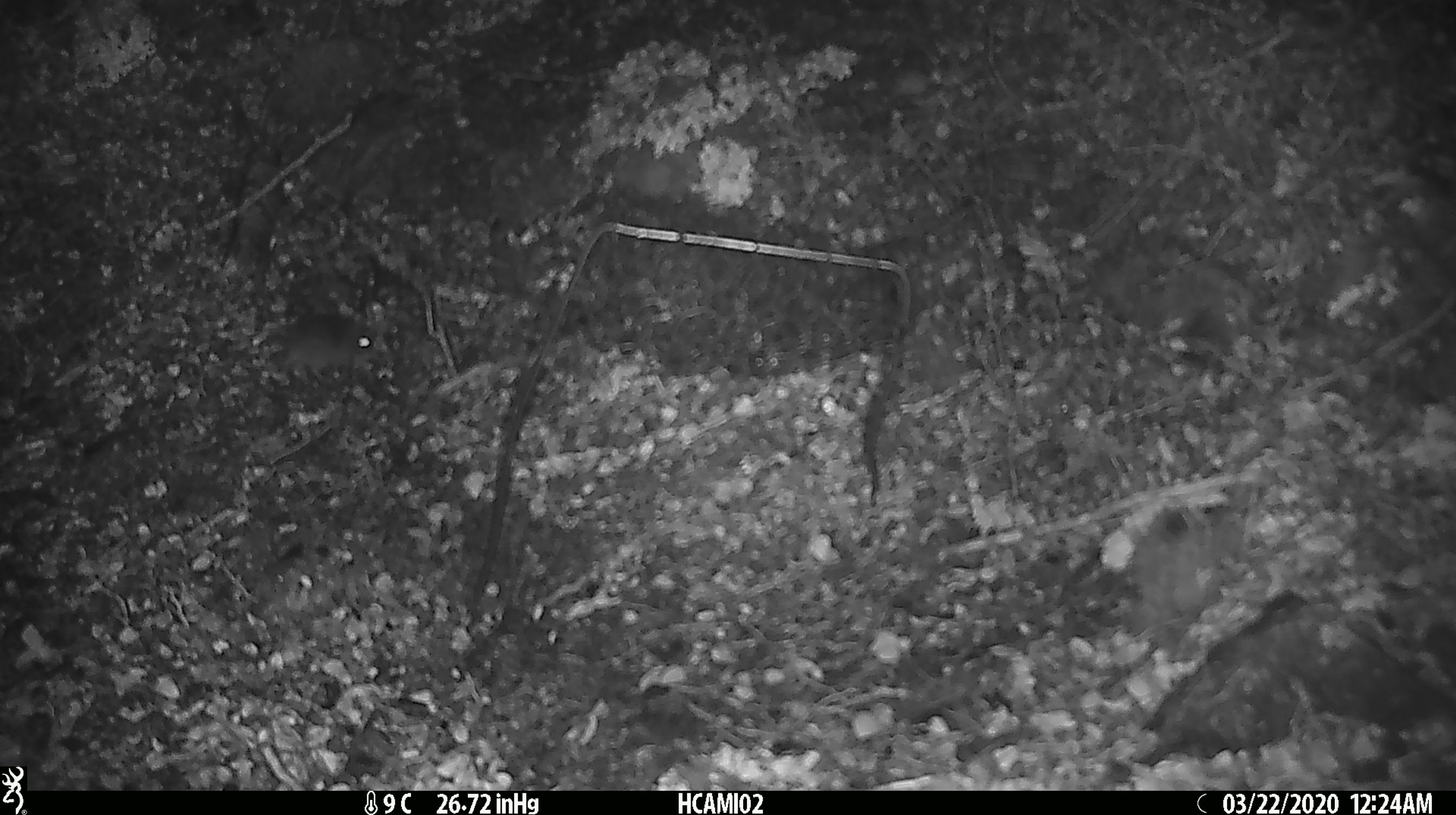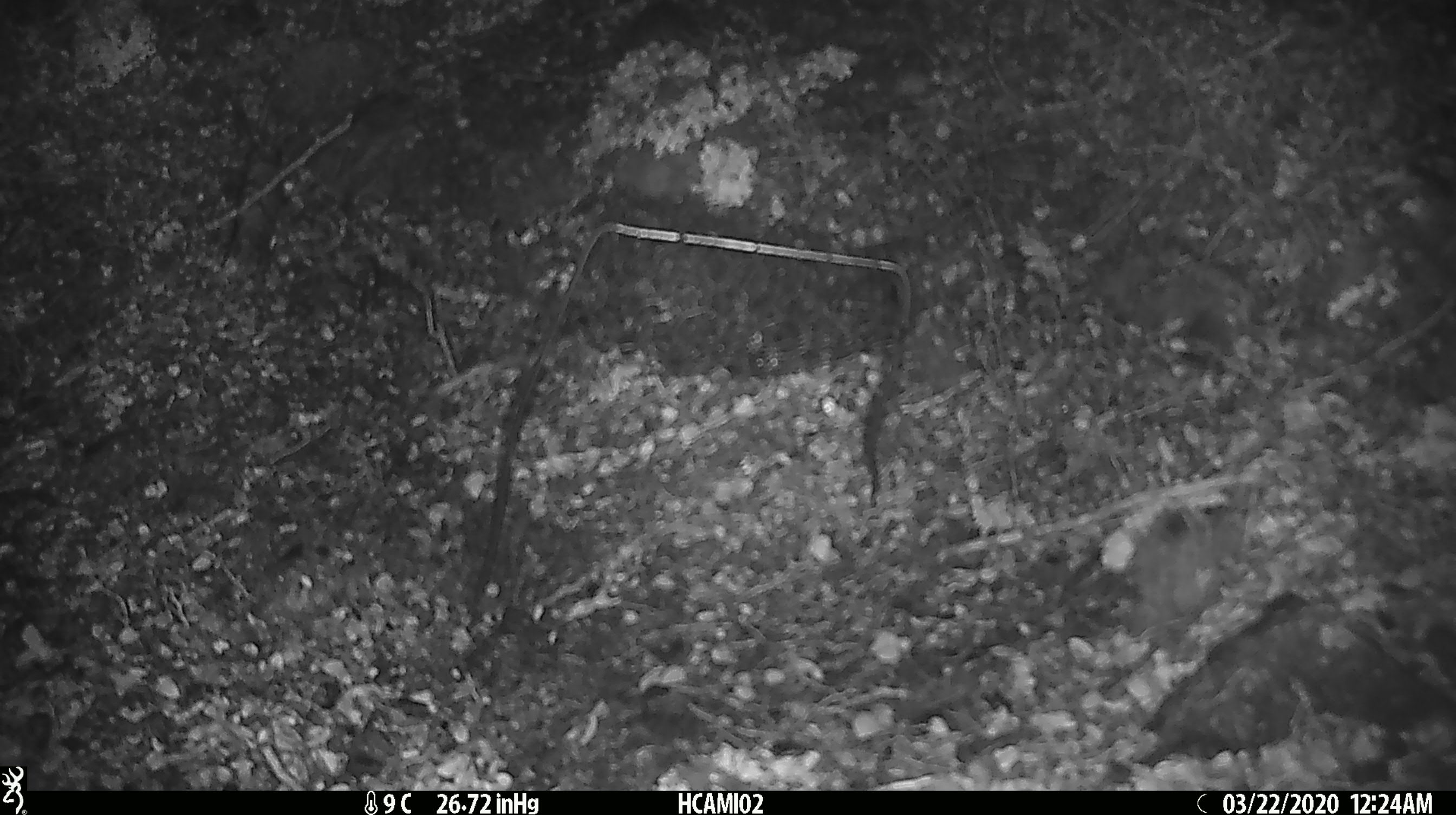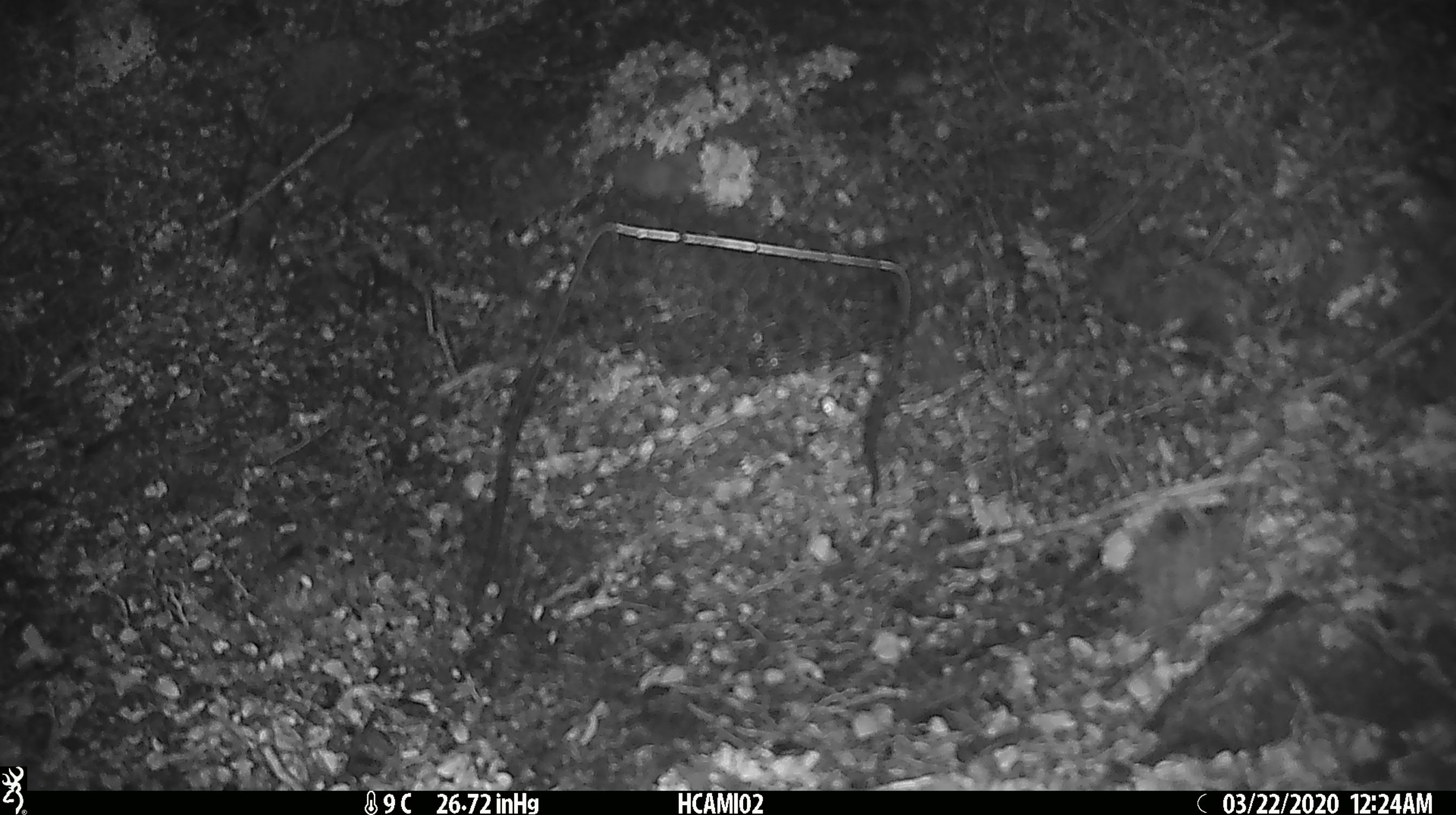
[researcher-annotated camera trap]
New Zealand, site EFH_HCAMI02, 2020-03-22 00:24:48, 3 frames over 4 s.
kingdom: Animalia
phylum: Chordata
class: Mammalia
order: Rodentia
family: Muridae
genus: Mus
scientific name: Mus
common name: mouse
Mouse (Mus).